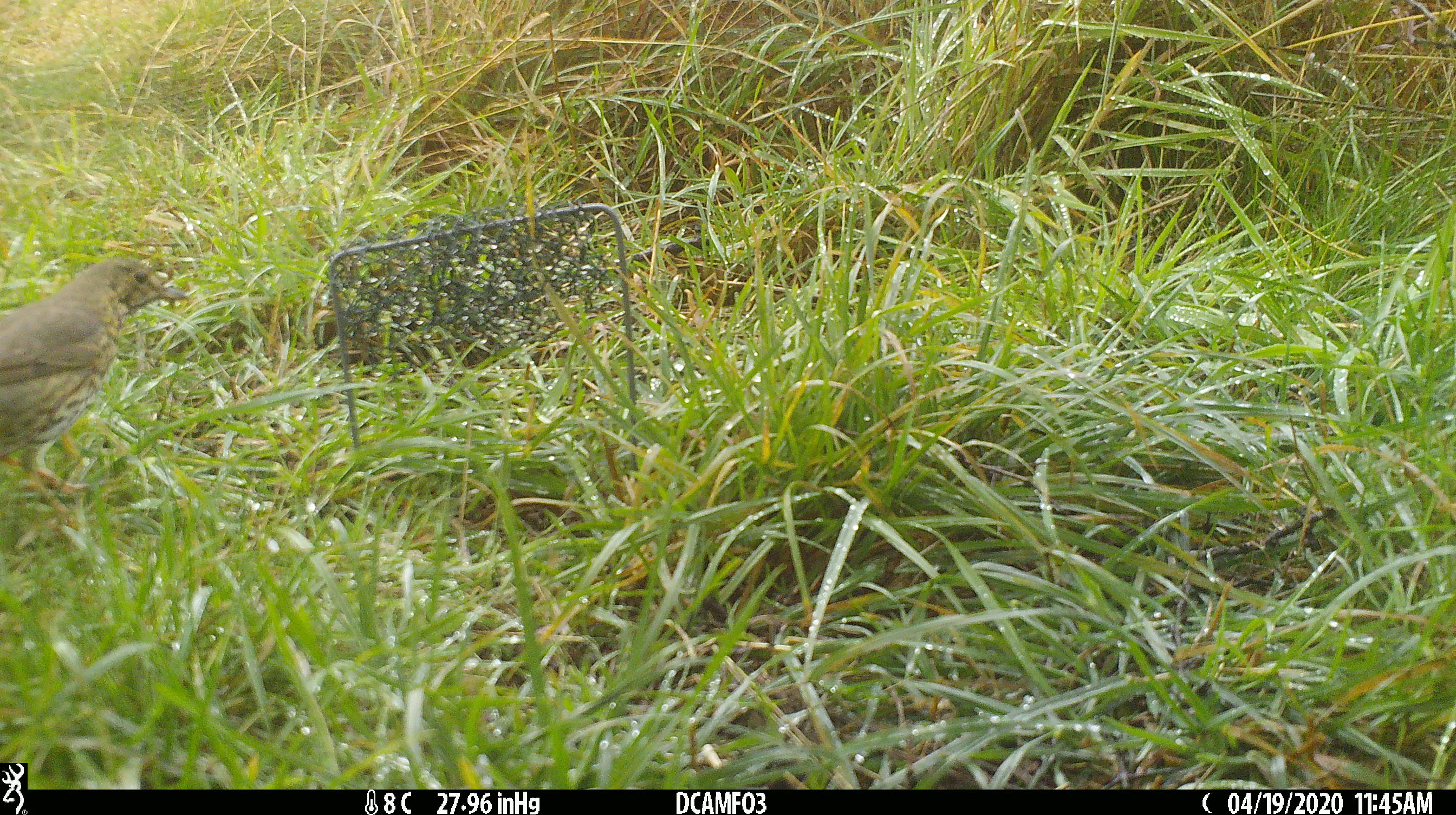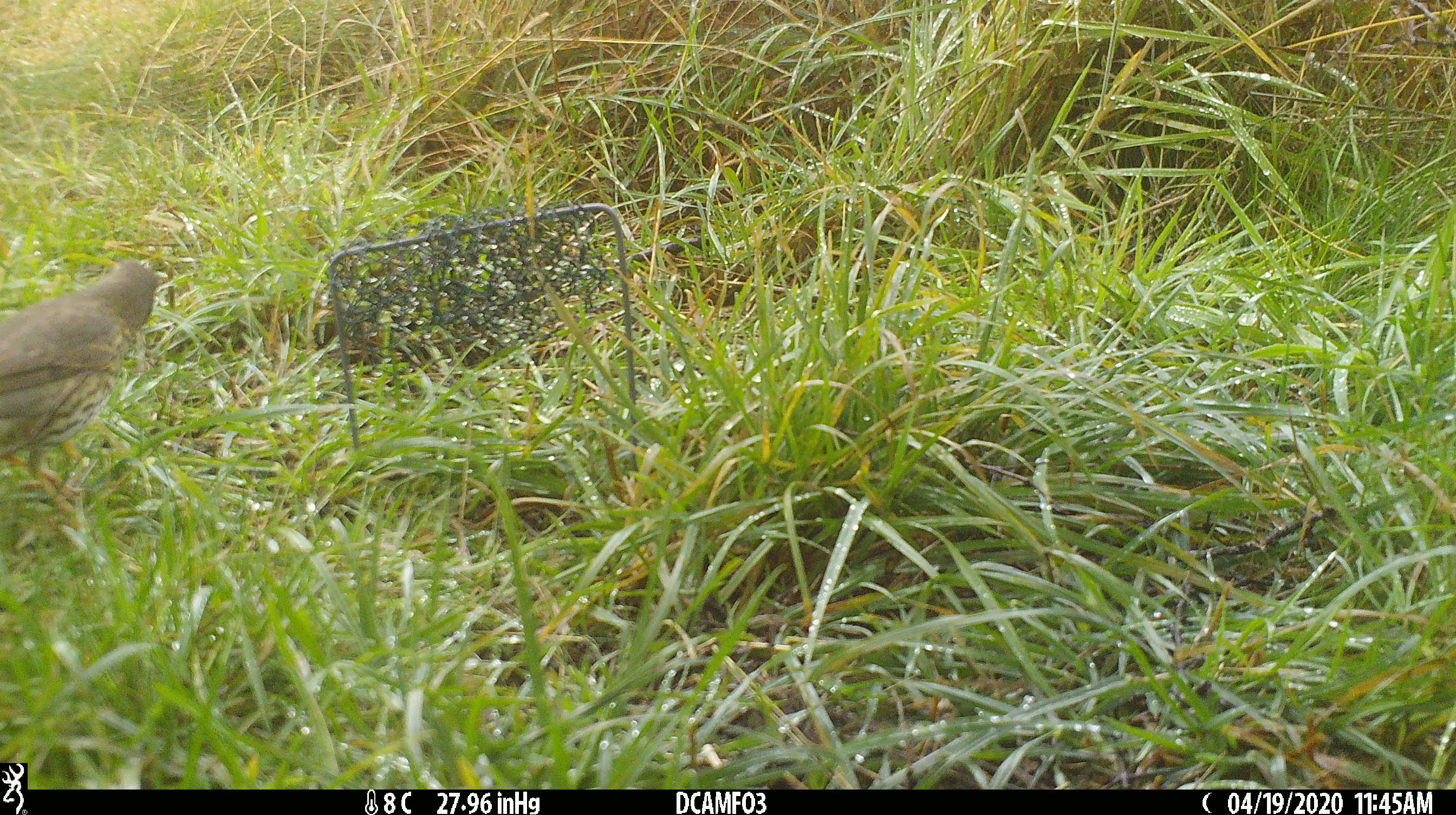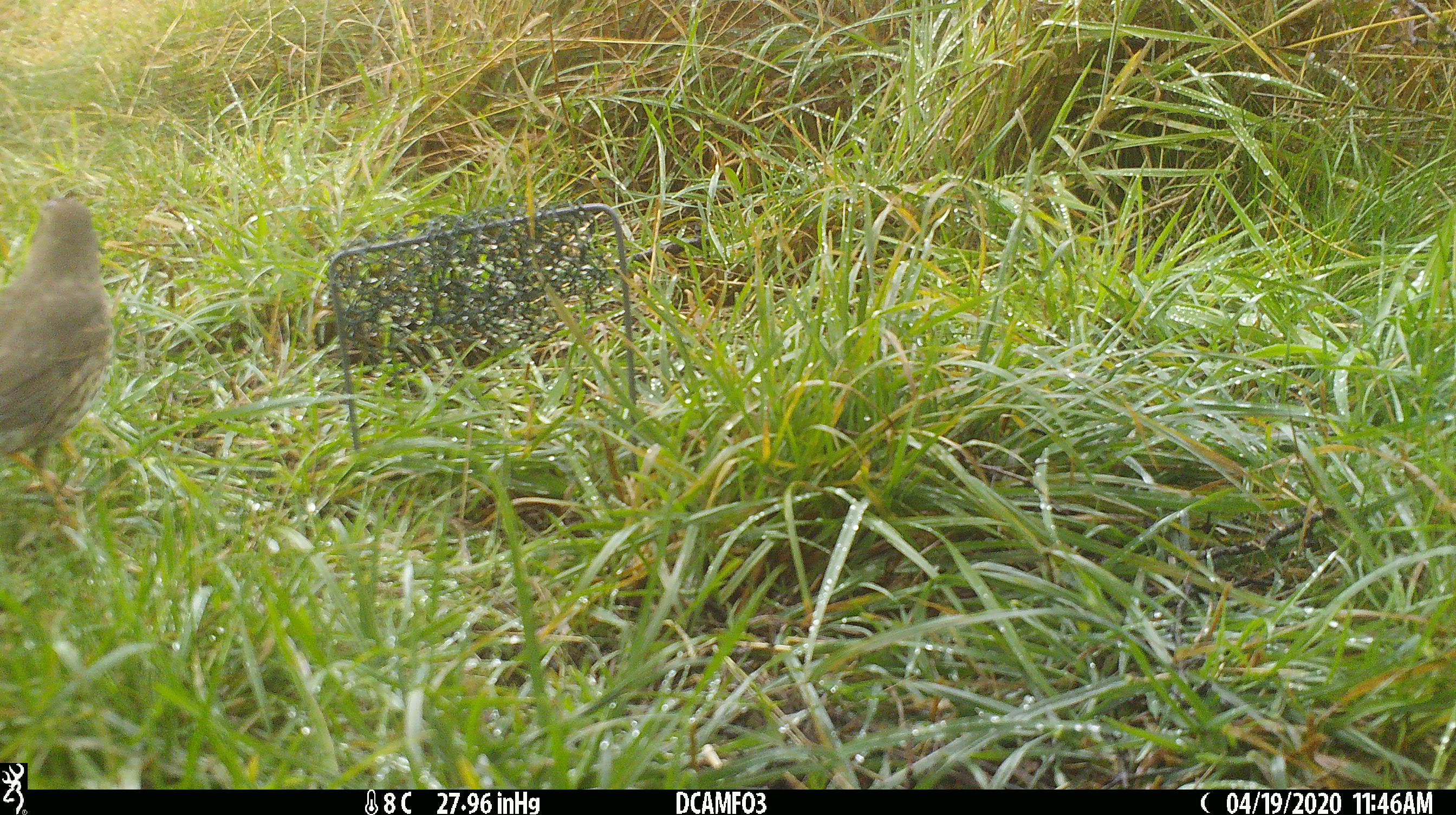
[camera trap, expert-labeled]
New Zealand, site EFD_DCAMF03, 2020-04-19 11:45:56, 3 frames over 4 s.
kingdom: Animalia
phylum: Chordata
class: Aves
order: Passeriformes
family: Turdidae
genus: Turdus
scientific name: Turdus philomelos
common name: song thrush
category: thrush